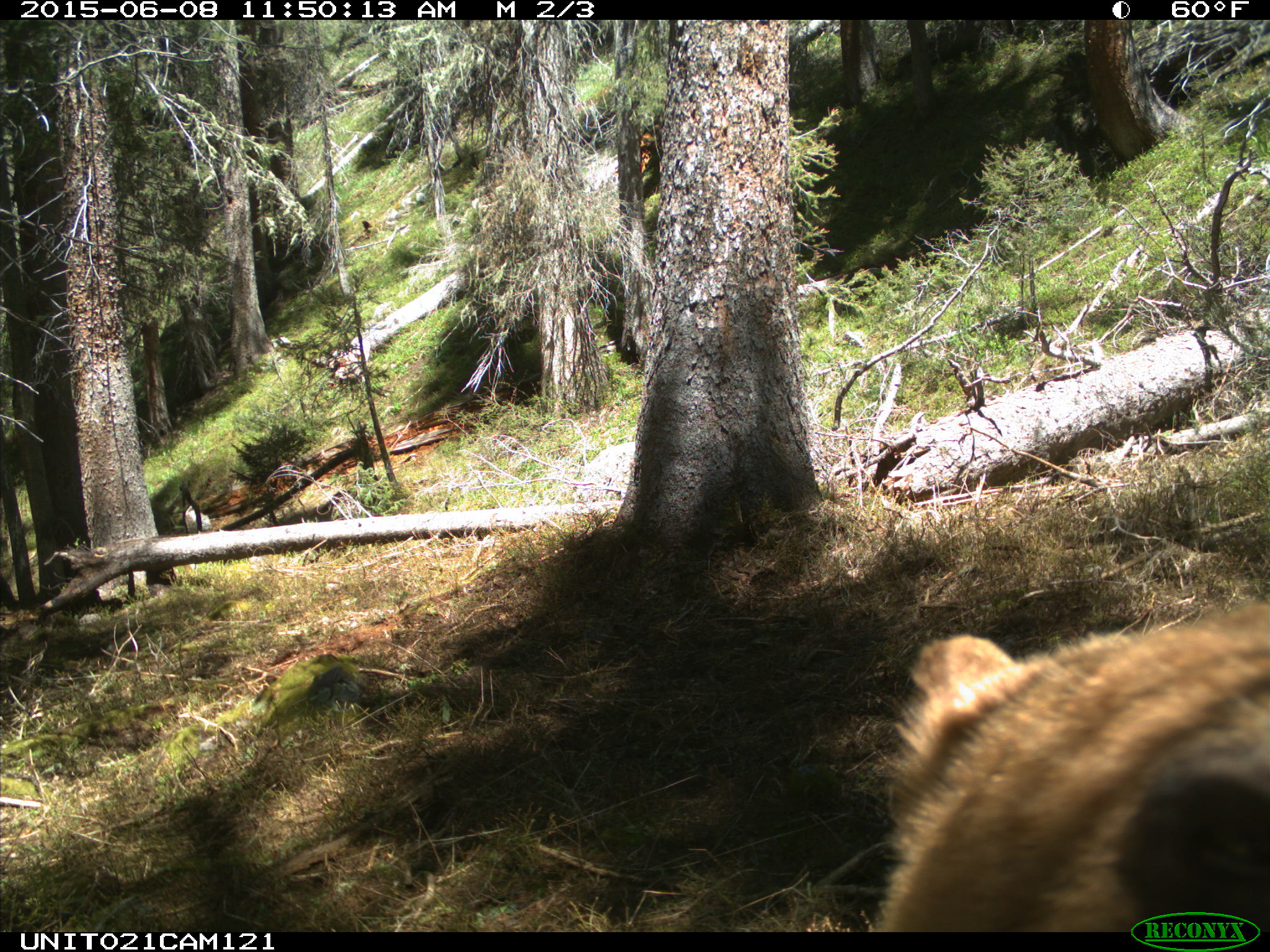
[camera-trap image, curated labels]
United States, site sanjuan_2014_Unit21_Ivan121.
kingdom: Animalia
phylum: Chordata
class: Mammalia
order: Carnivora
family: Ursidae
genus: Ursus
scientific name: Ursus americanus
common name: american black bear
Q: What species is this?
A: Ursus americanus (american black bear).